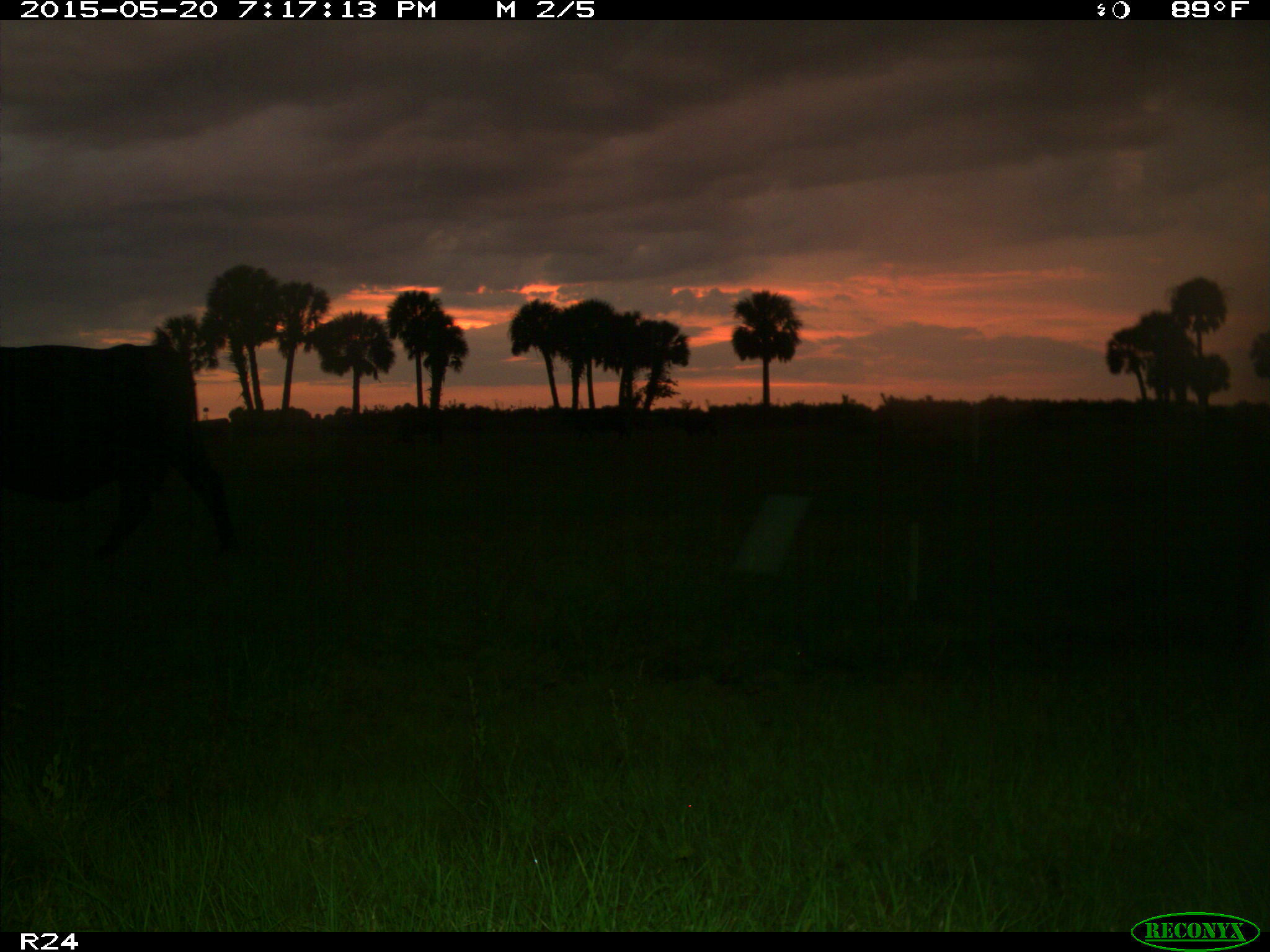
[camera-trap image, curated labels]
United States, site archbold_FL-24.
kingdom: Animalia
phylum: Chordata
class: Mammalia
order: Artiodactyla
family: Bovidae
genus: Bos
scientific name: Bos taurus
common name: domestic cow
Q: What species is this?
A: Bos taurus (domestic cow).